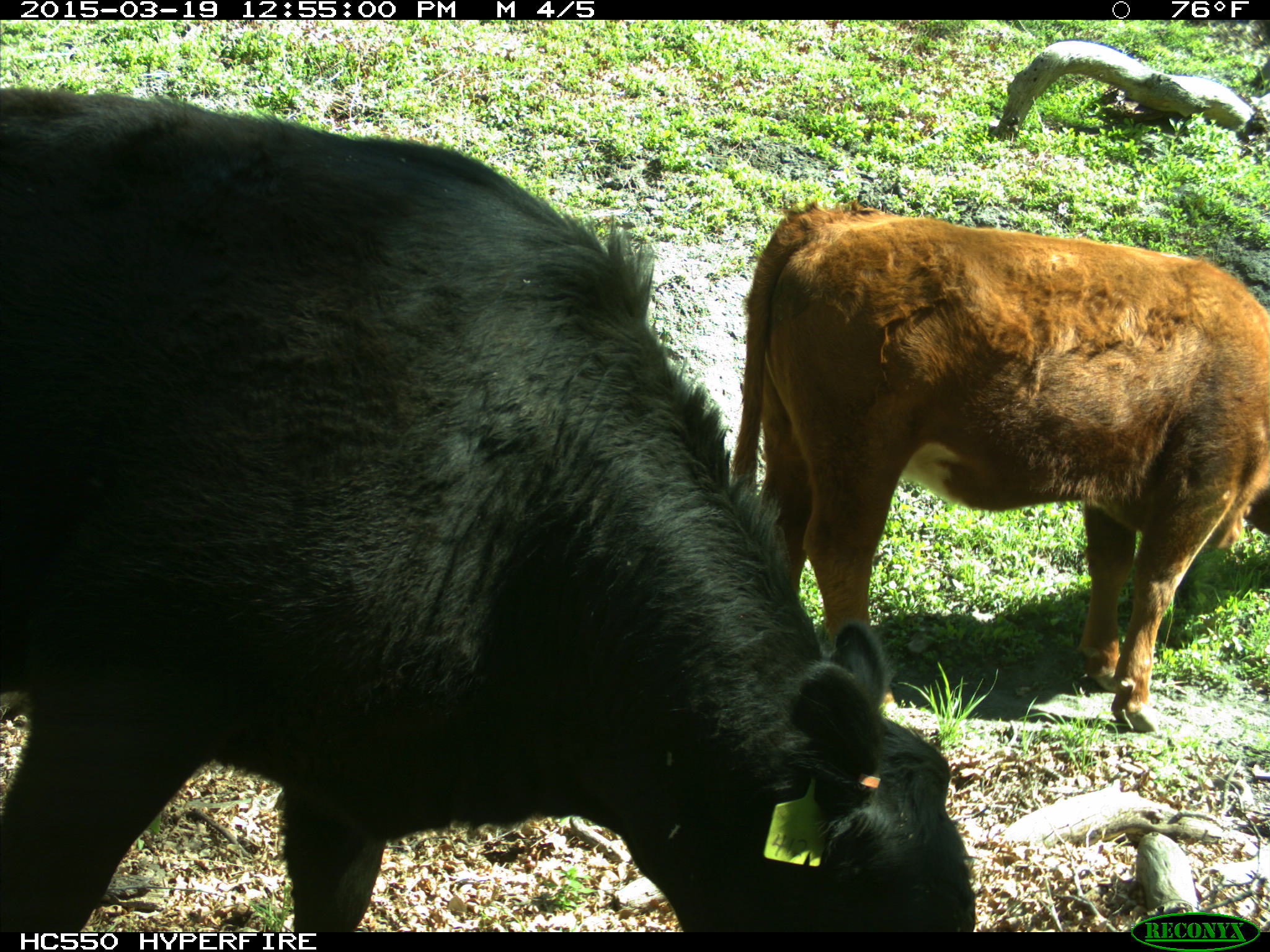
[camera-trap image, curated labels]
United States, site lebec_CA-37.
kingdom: Animalia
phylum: Chordata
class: Mammalia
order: Artiodactyla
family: Bovidae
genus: Bos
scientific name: Bos taurus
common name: domestic cow